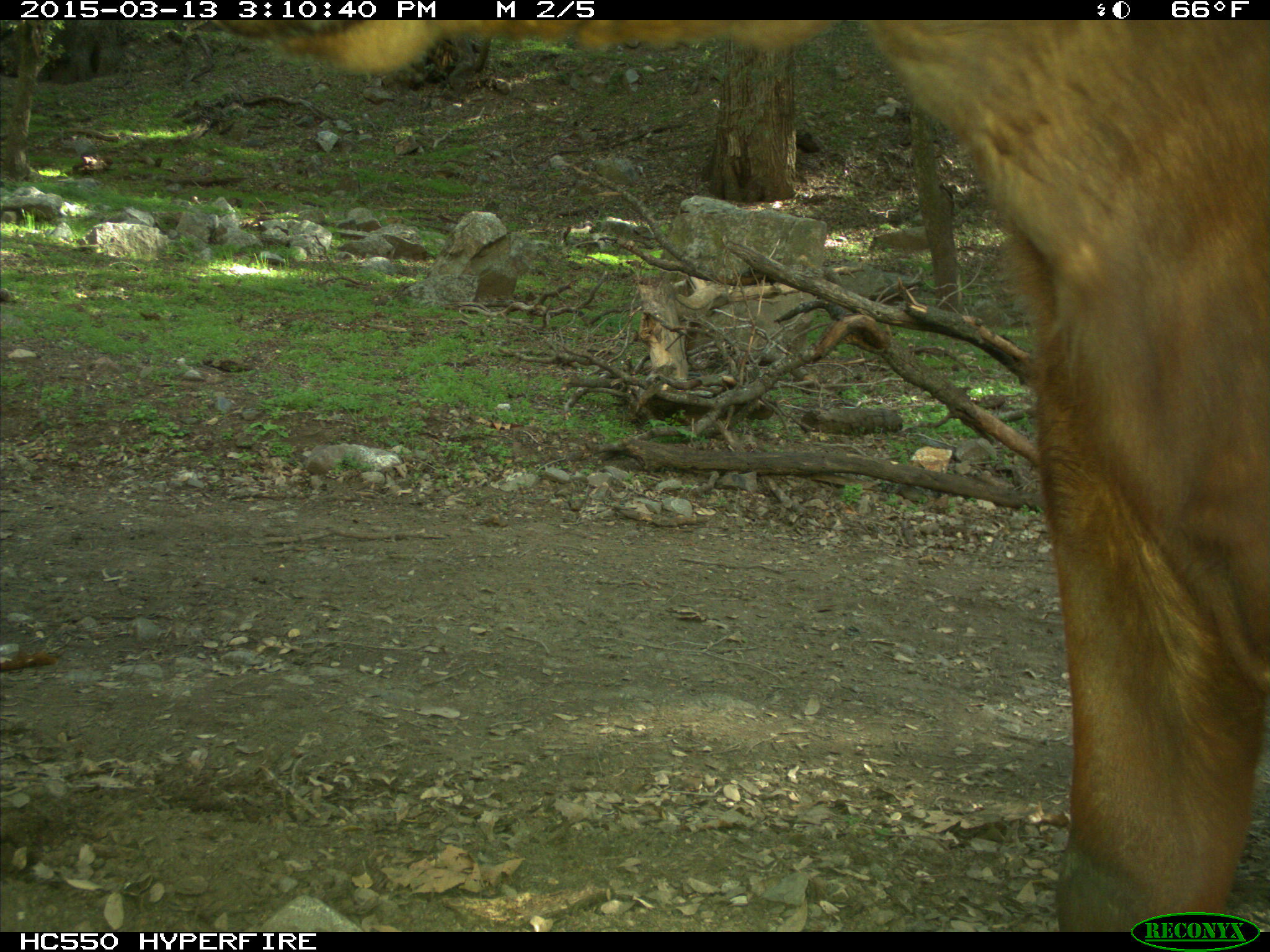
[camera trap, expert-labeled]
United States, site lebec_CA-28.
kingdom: Animalia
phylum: Chordata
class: Mammalia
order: Artiodactyla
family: Bovidae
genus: Bos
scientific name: Bos taurus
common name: domestic cow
Bos taurus (domestic cow).